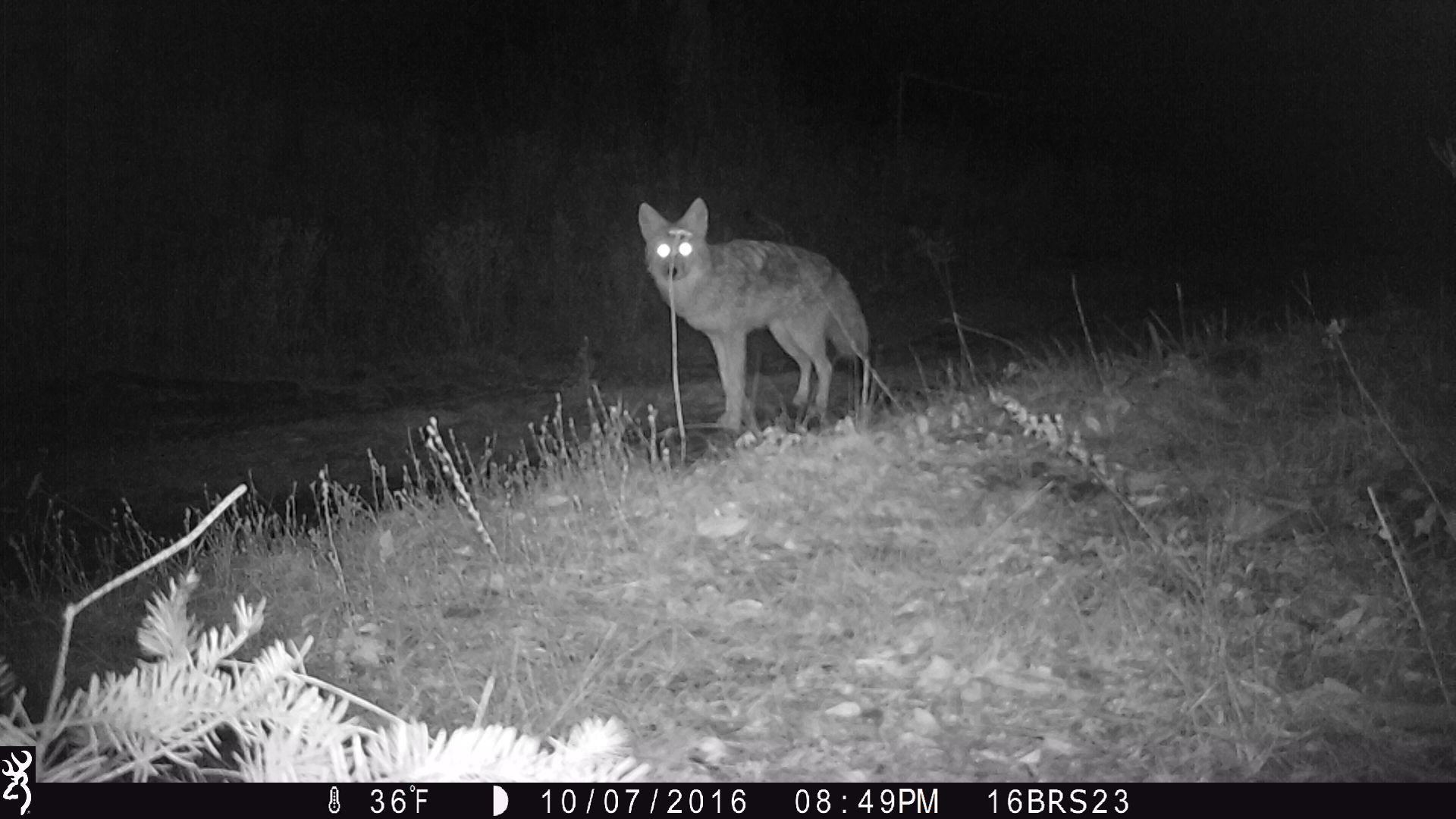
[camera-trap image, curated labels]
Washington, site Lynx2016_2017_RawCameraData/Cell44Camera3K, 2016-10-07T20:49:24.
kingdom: Animalia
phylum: Chordata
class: Mammalia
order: Carnivora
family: Canidae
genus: Canis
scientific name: Canis latrans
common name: coyote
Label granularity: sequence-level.